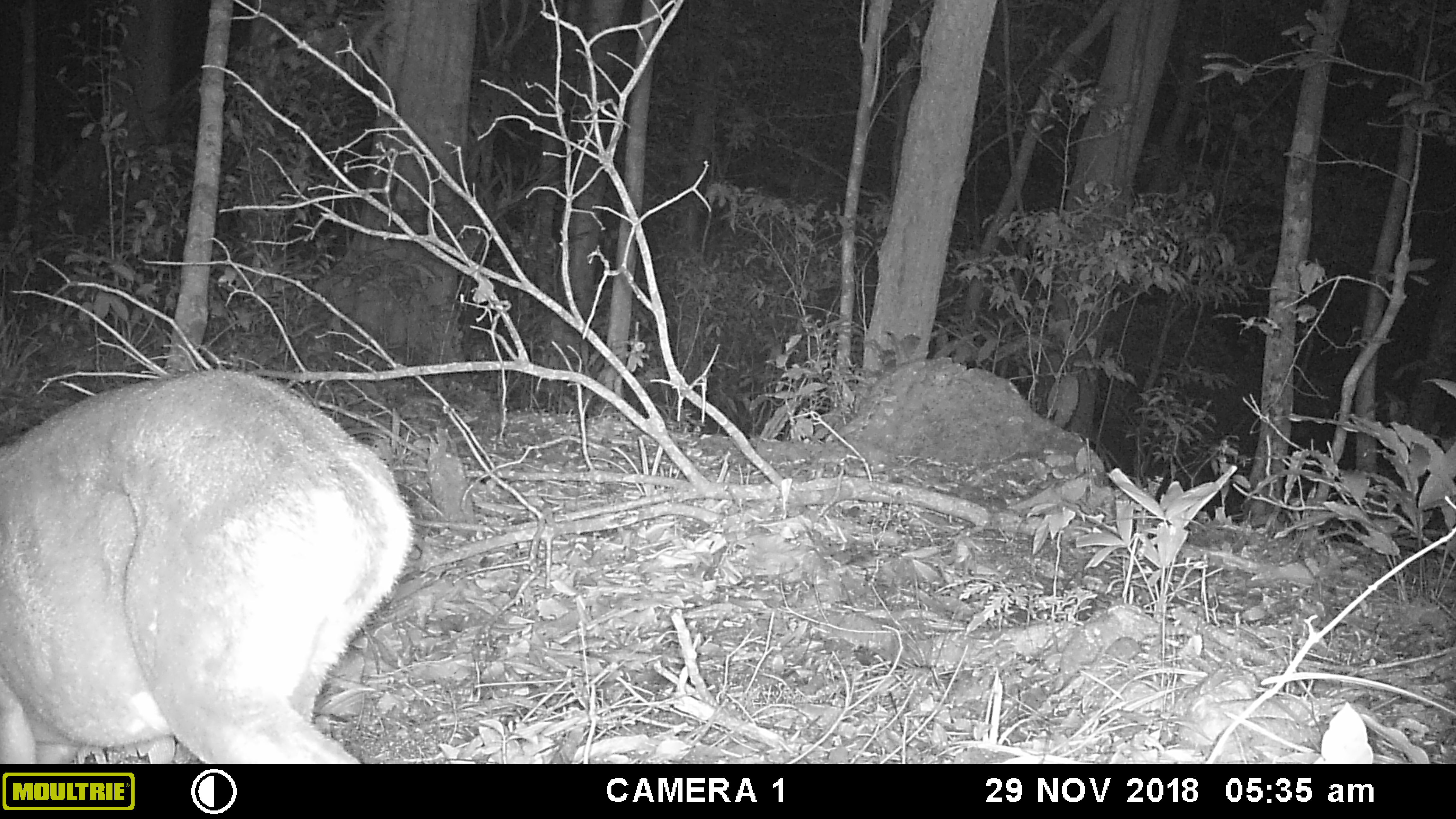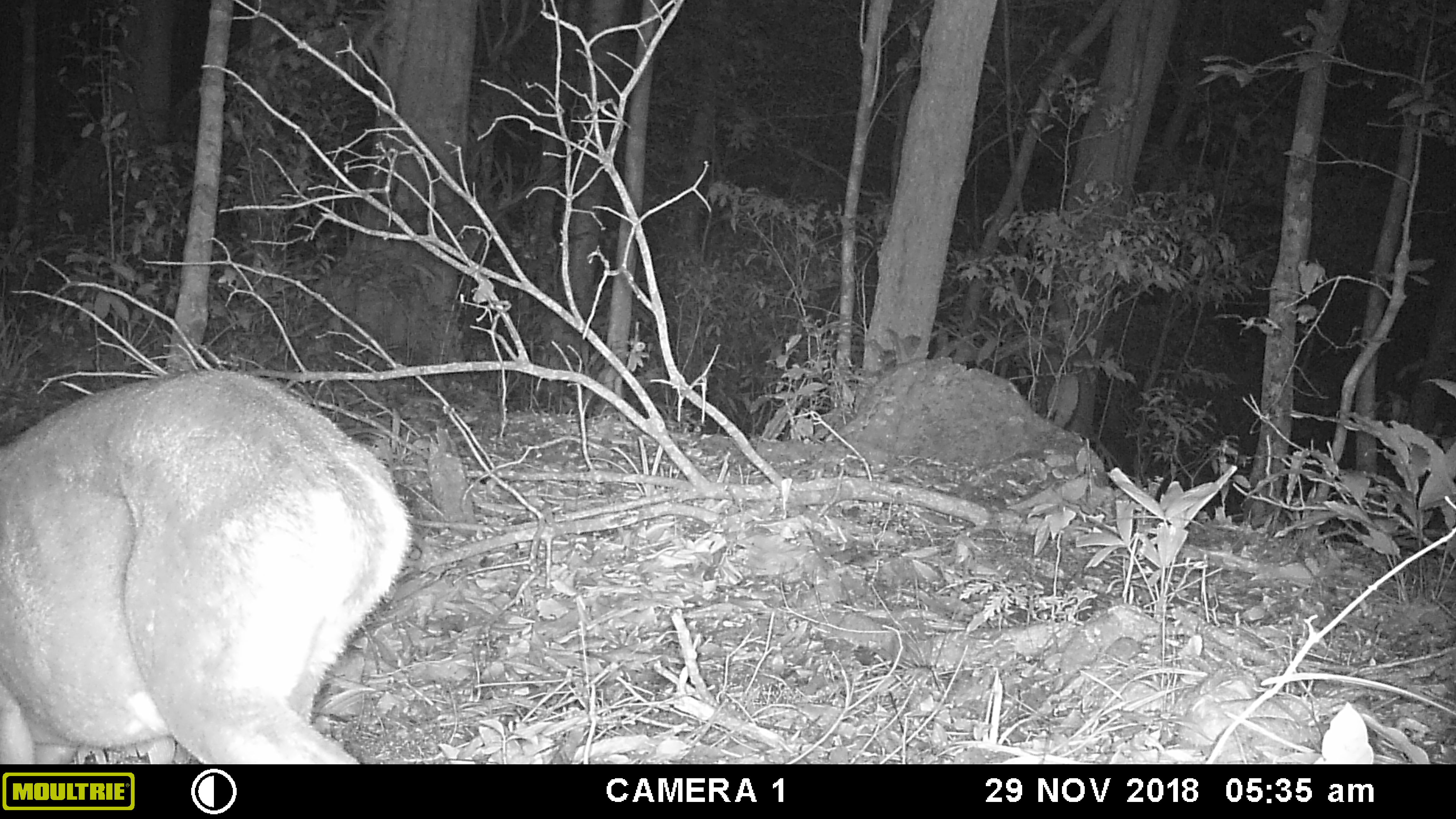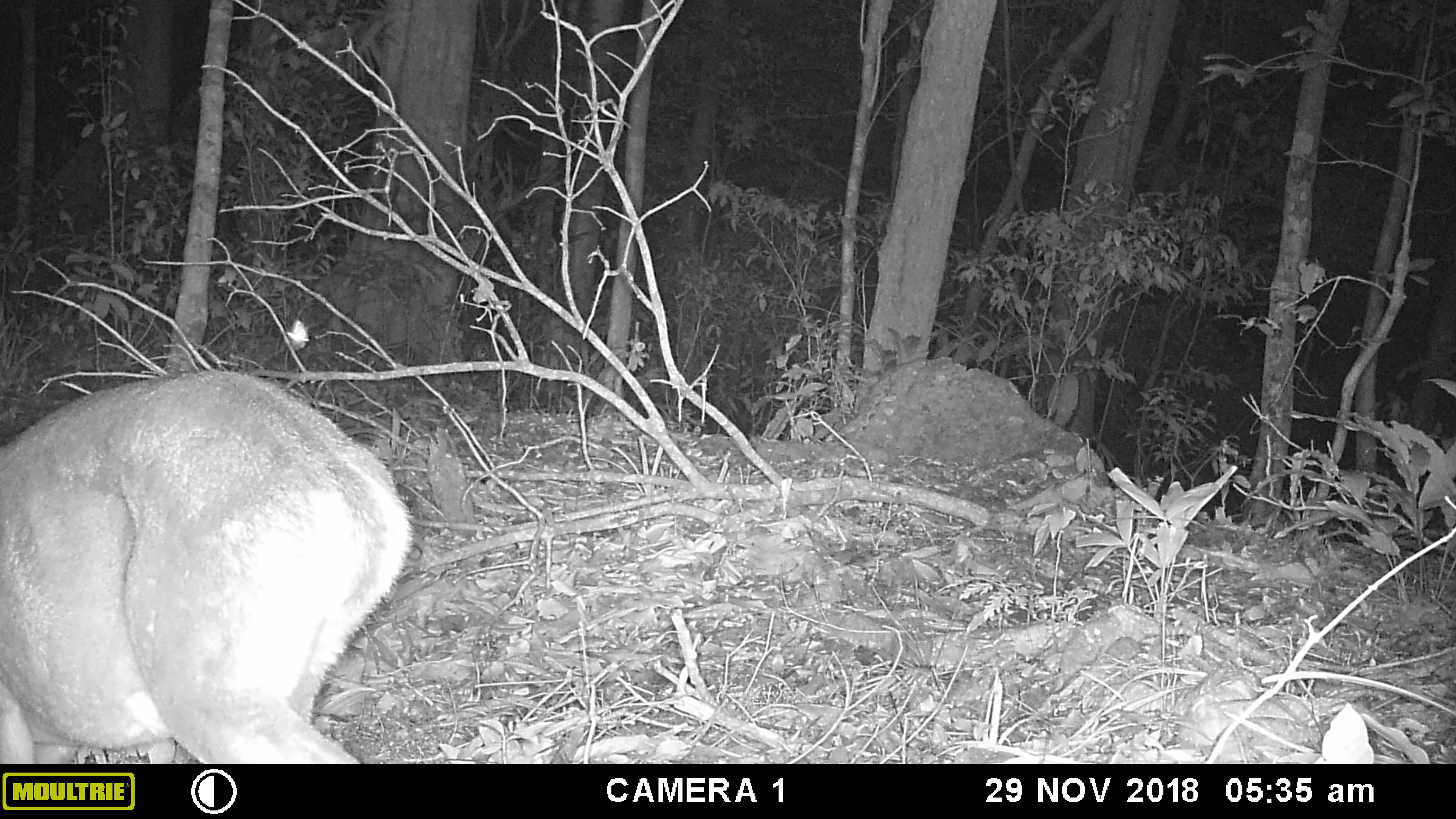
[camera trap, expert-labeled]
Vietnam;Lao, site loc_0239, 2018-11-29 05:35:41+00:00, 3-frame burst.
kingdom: Animalia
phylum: Chordata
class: Mammalia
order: Artiodactyla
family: Cervidae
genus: Muntiacus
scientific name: Muntiacus vuquangensis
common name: large-antlered muntjac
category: large antlered muntjac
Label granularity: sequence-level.